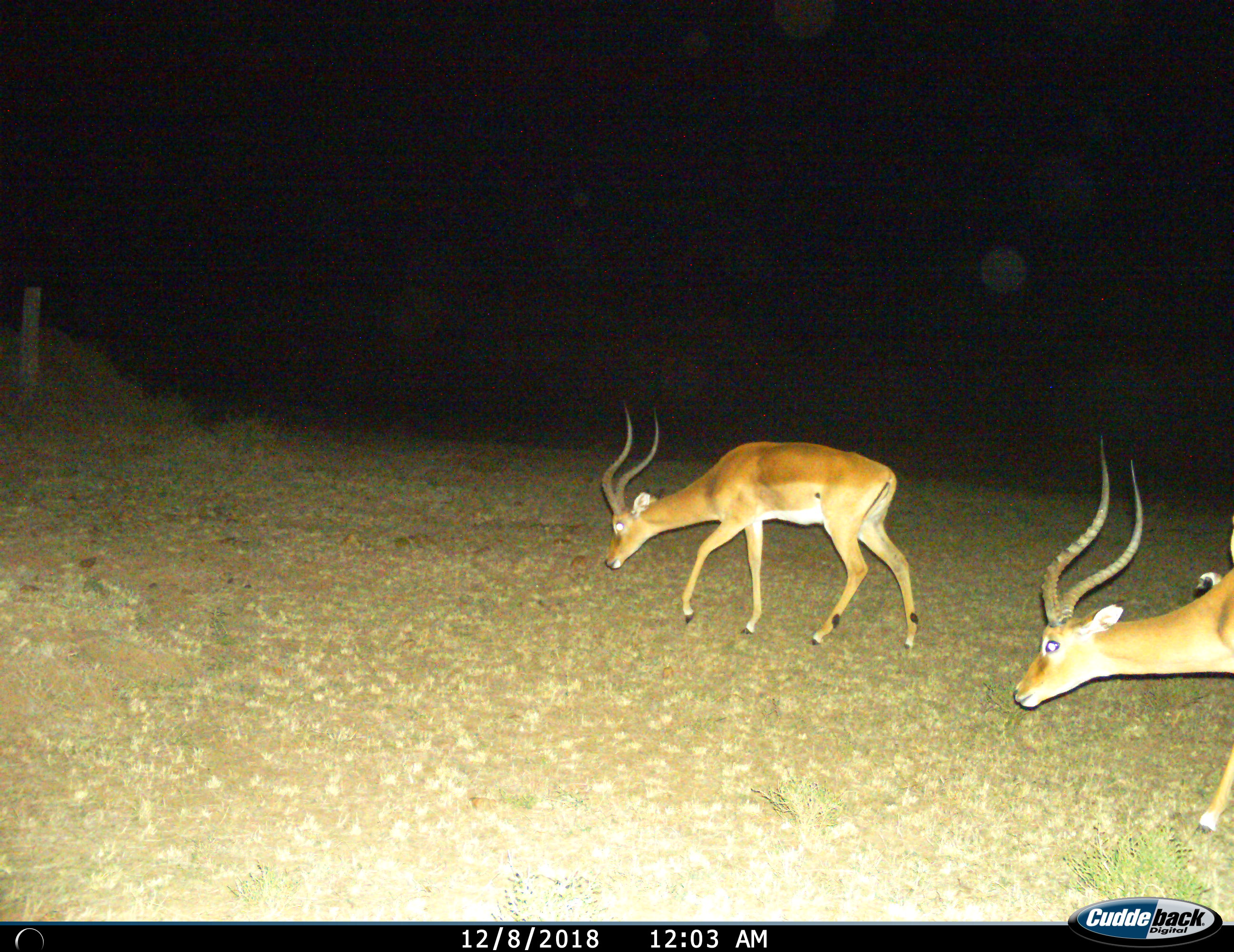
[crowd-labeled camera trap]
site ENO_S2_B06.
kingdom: Animalia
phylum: Chordata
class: Mammalia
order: Artiodactyla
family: Bovidae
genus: Aepyceros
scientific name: Aepyceros melampus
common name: impala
Impala (Aepyceros melampus), count 2. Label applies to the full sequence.